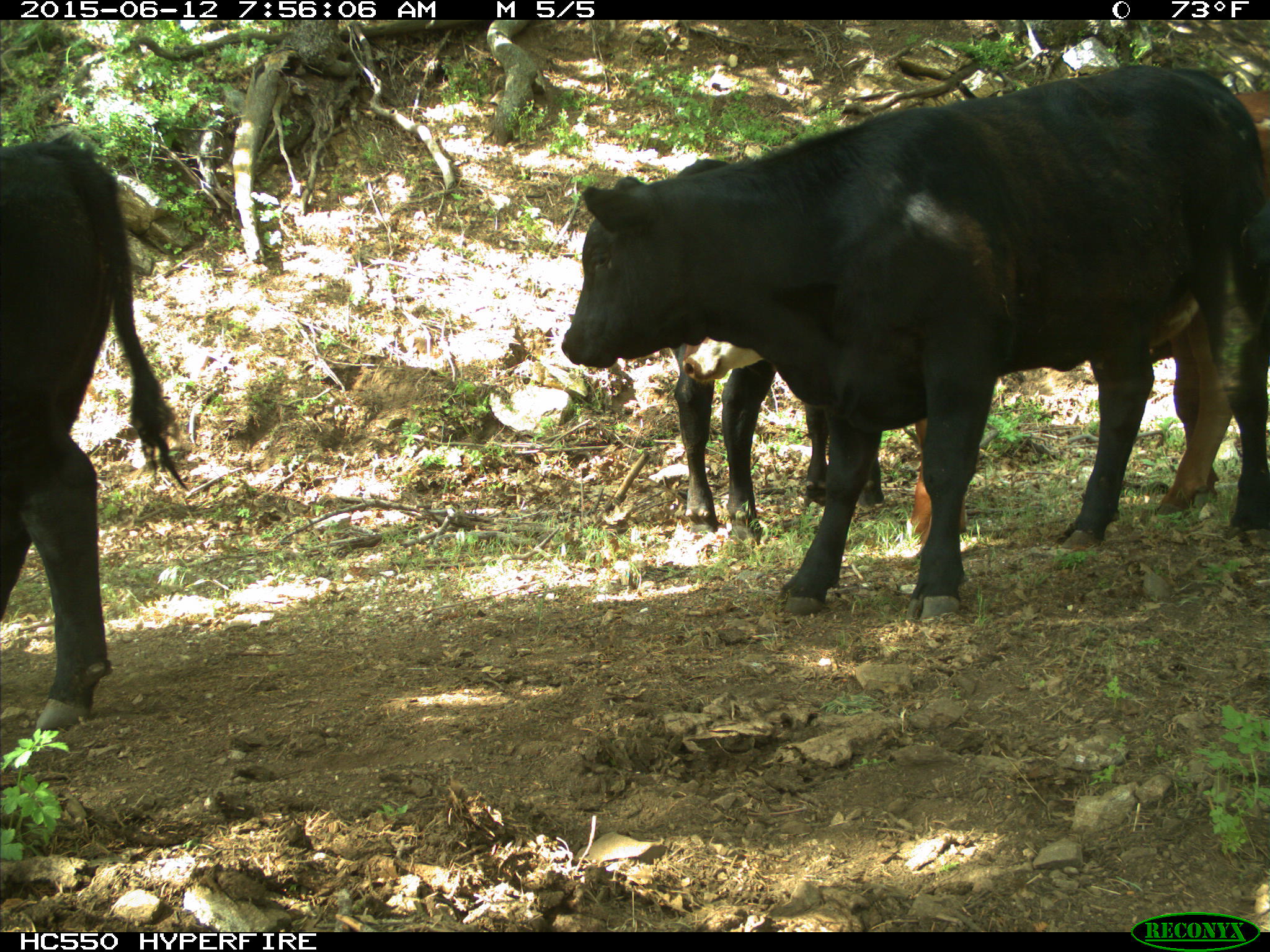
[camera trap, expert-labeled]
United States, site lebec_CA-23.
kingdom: Animalia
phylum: Chordata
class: Mammalia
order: Artiodactyla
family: Bovidae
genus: Bos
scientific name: Bos taurus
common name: domestic cow